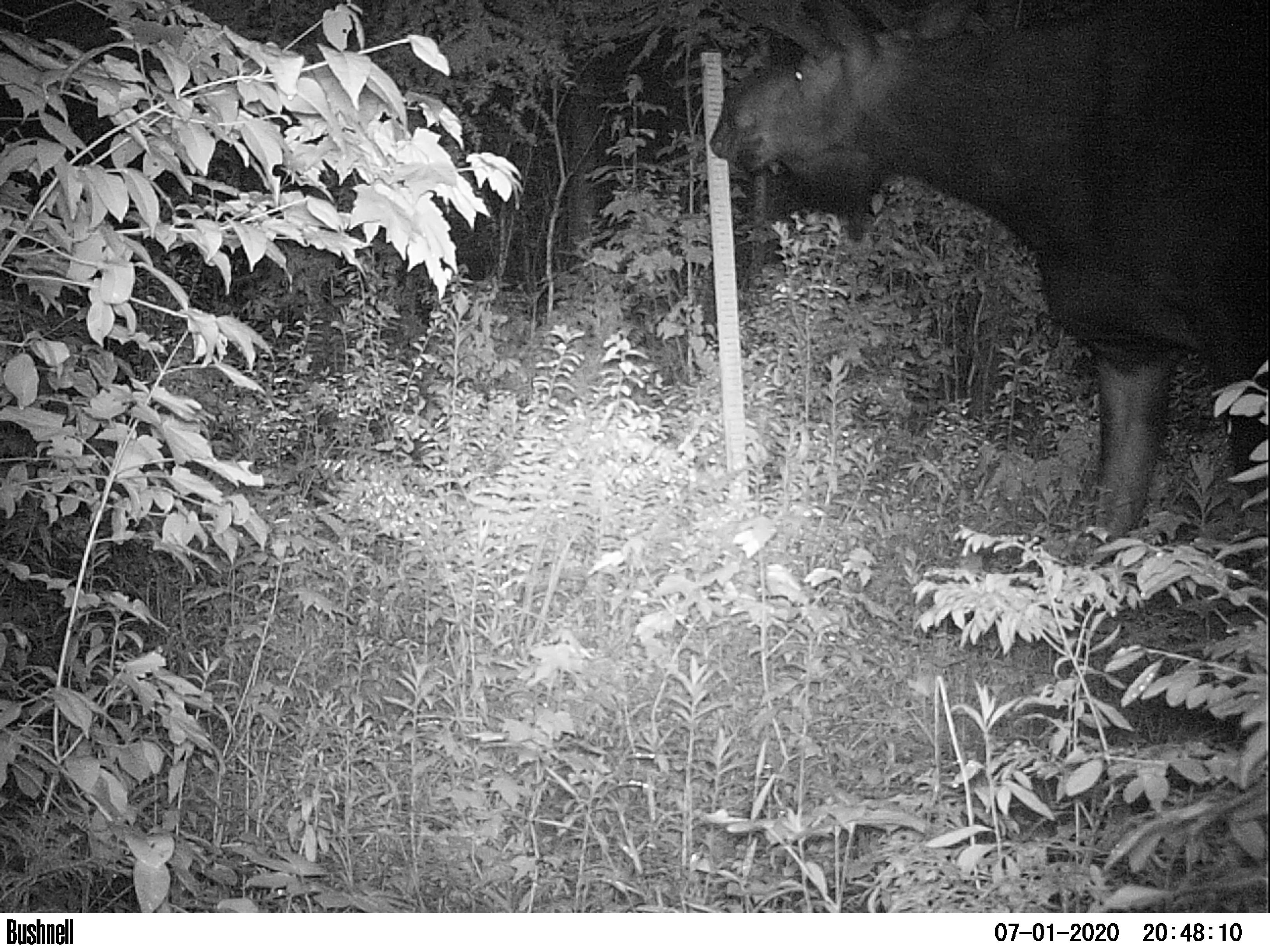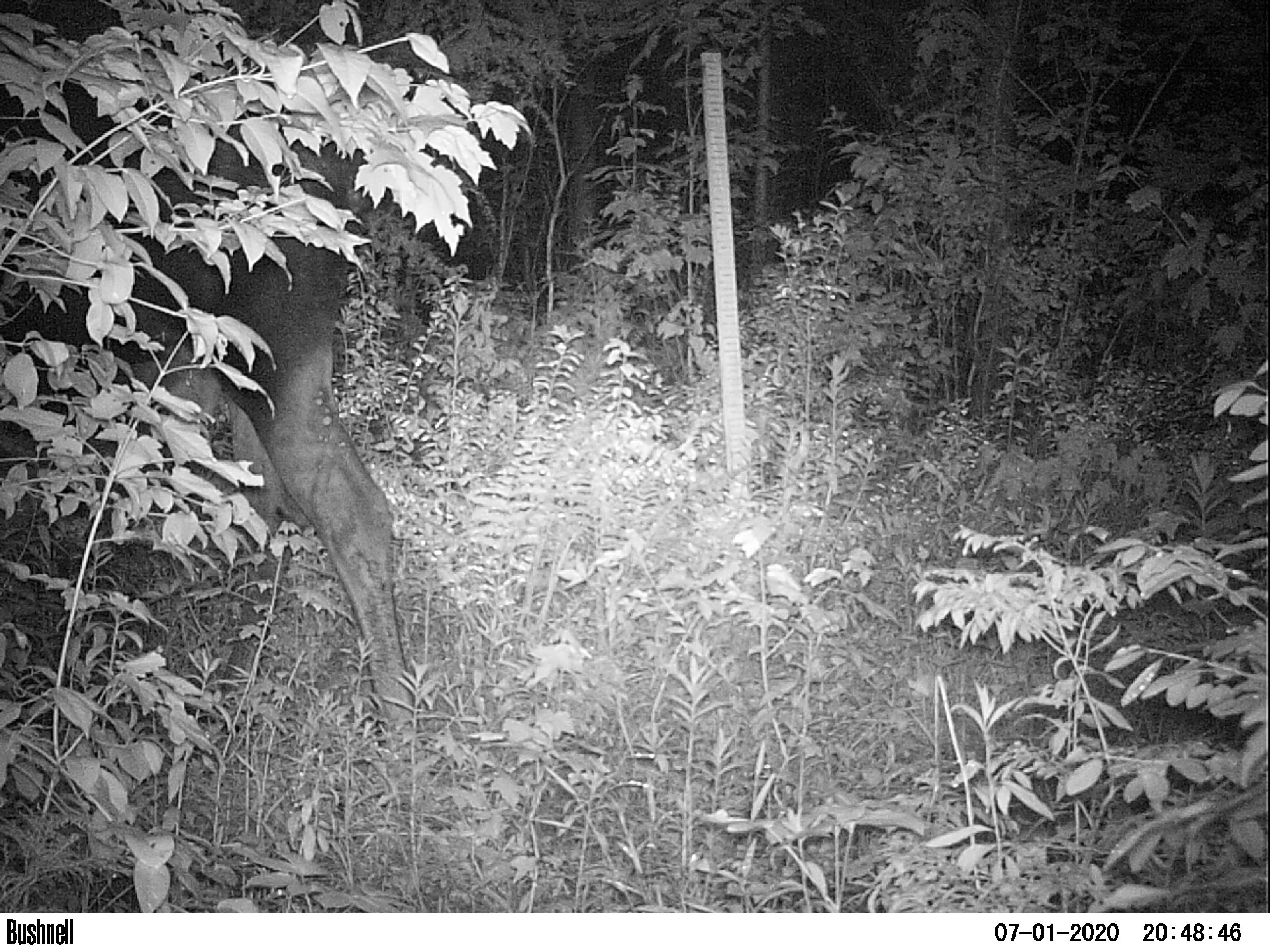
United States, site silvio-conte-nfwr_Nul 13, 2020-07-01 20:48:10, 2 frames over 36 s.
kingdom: Animalia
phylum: Chordata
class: Mammalia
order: Artiodactyla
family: Cervidae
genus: Alces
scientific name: Alces alces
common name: moose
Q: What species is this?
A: Moose (Alces alces).